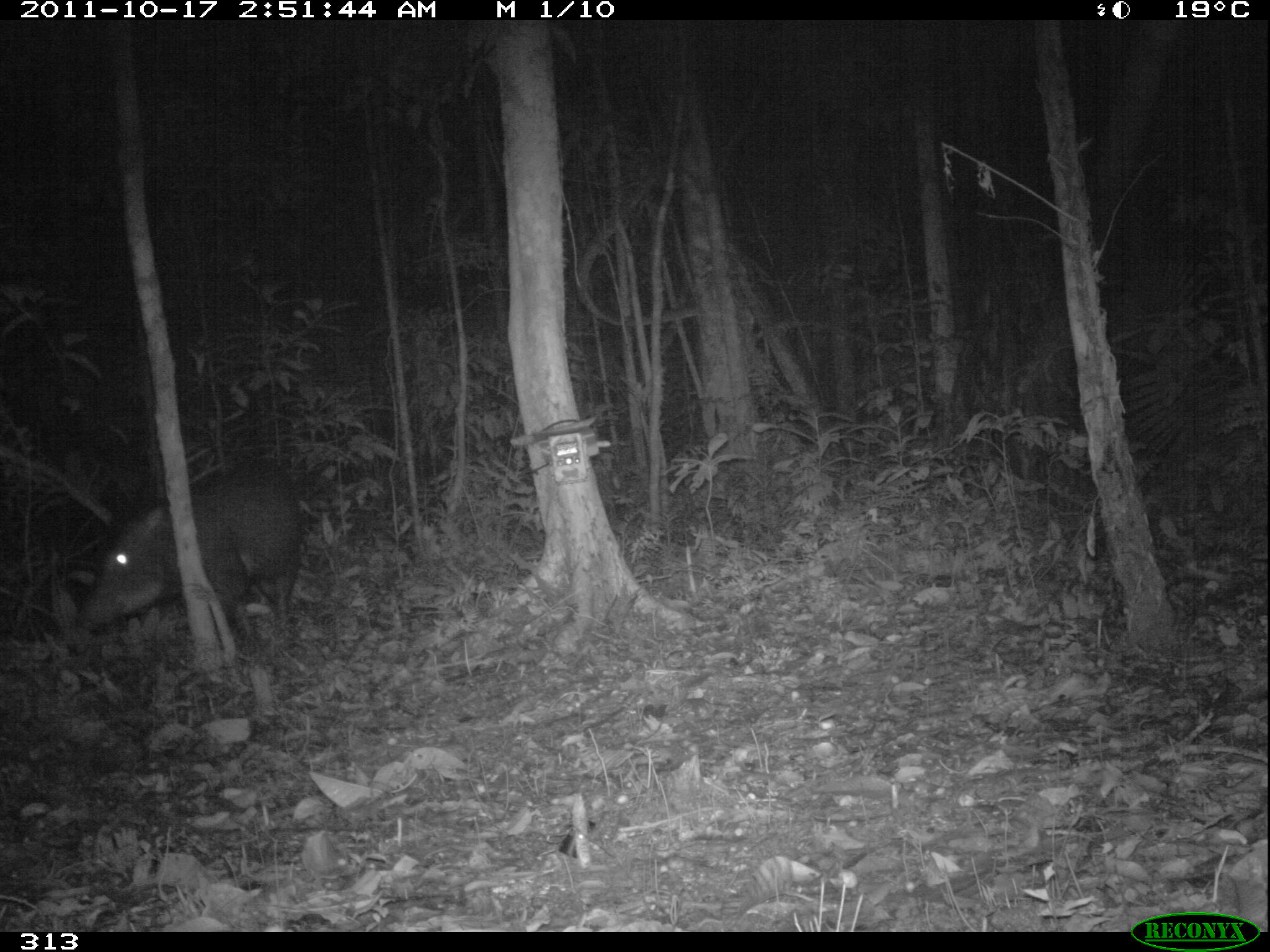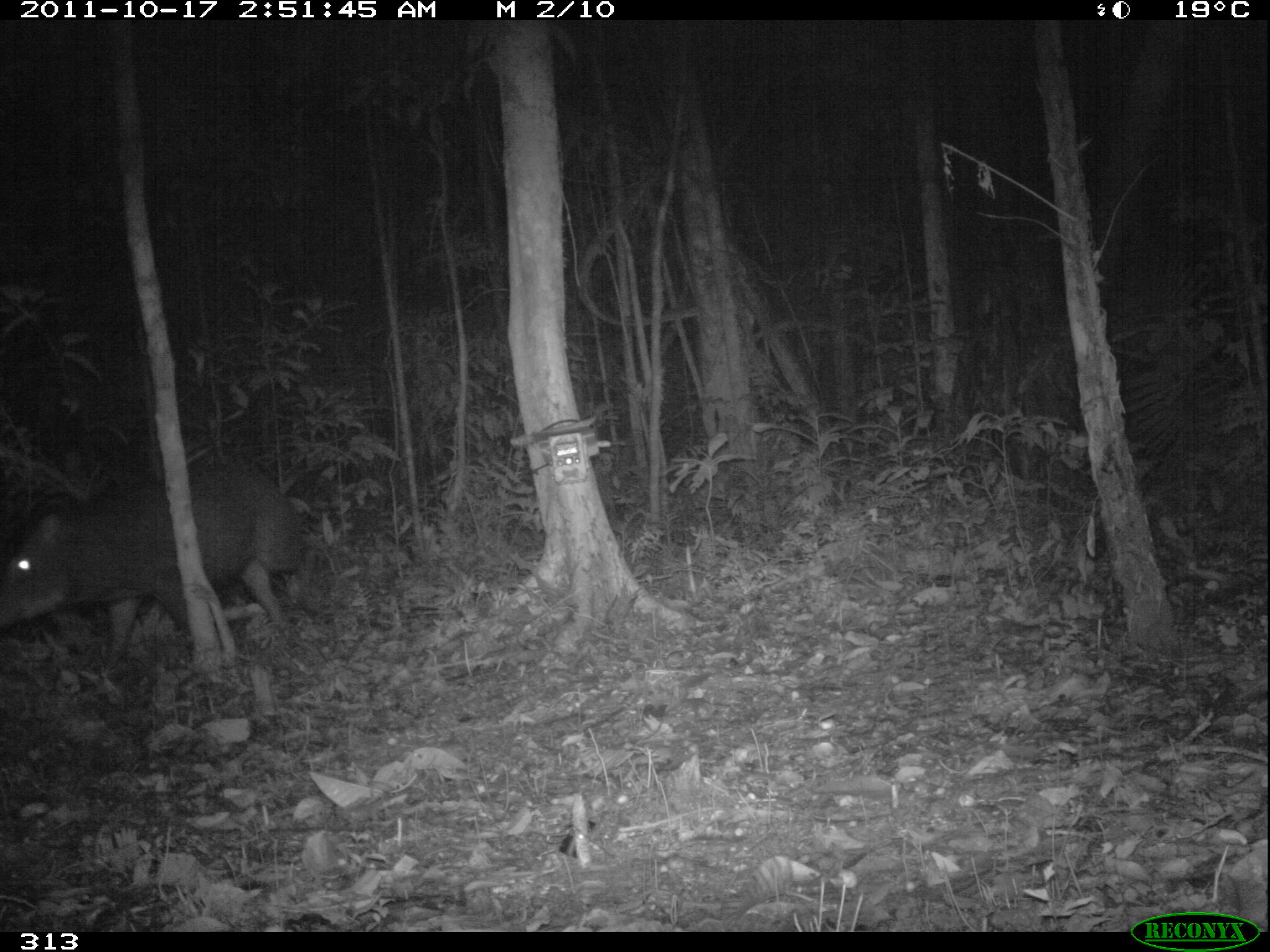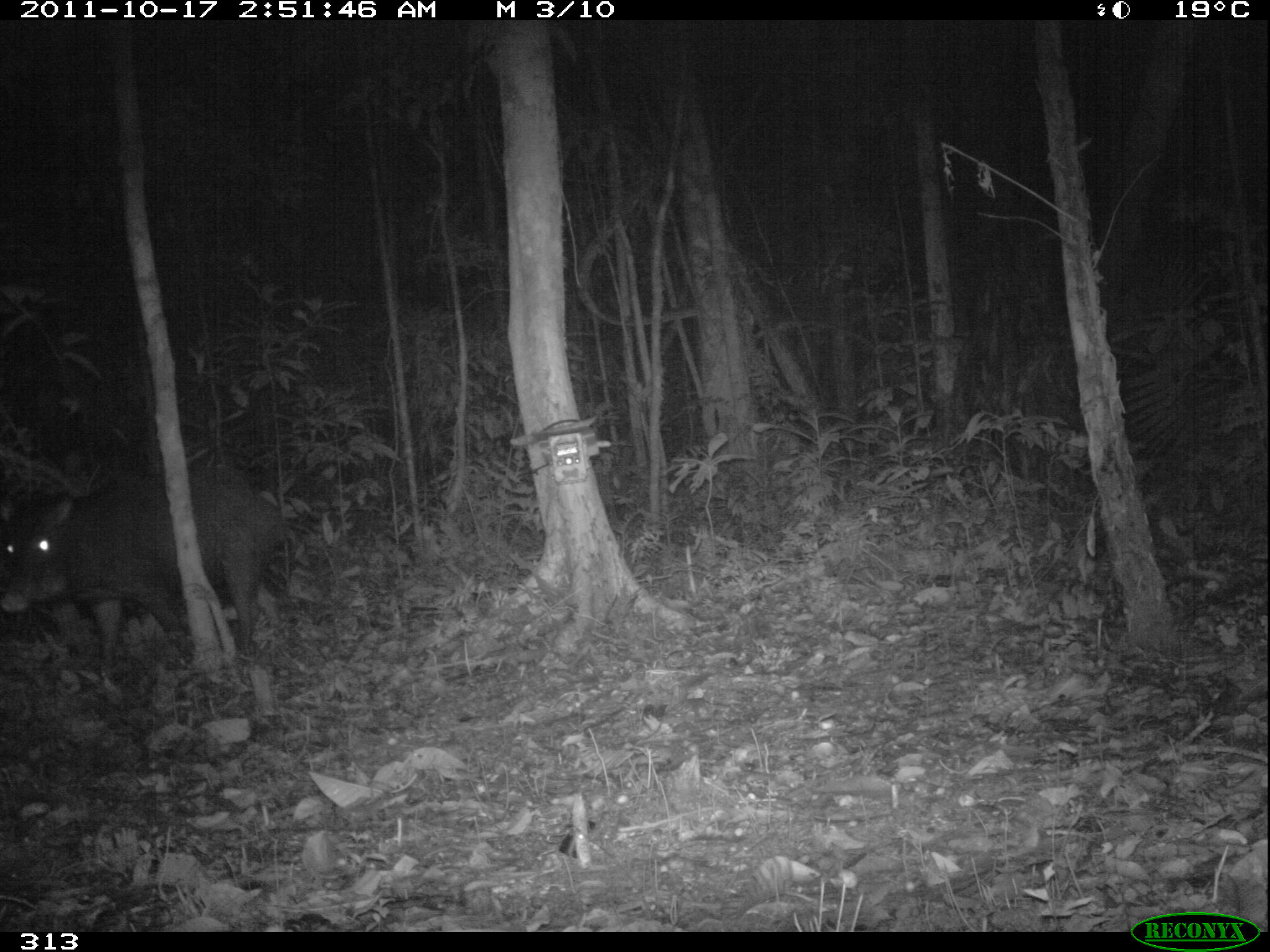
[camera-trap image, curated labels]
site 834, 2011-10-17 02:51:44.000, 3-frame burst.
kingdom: Animalia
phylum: Chordata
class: Mammalia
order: Artiodactyla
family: Tayassuidae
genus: Tayassu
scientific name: Tayassu pecari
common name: white-lipped peccary